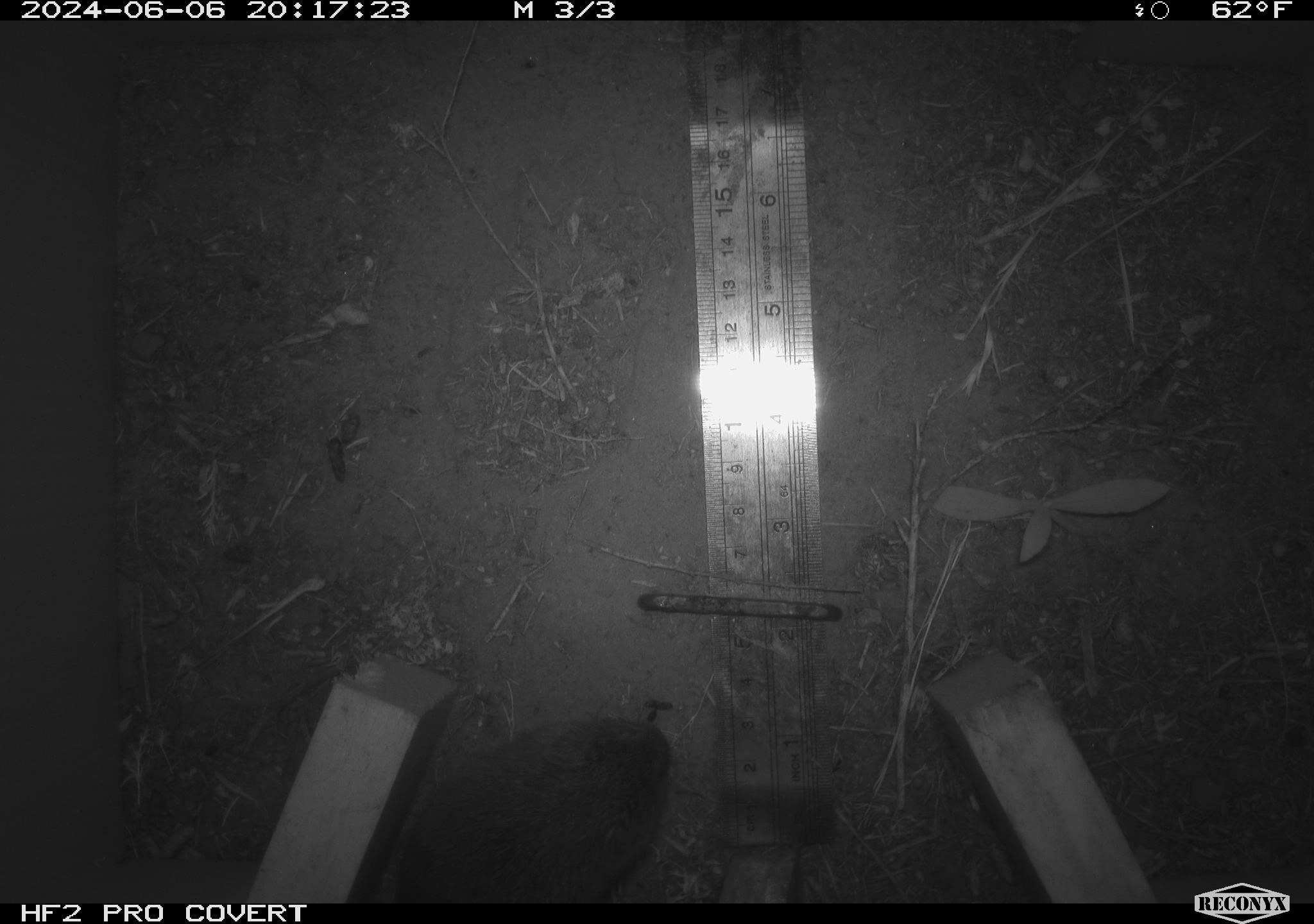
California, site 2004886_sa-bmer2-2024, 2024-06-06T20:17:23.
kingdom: Animalia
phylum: Chordata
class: Mammalia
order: Rodentia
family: Cricetidae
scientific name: Cricetidae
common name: hamsters, voles, lemmings, and allies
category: cricetidae family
Cricetidae family (hamsters, voles, lemmings, and allies) (Cricetidae).